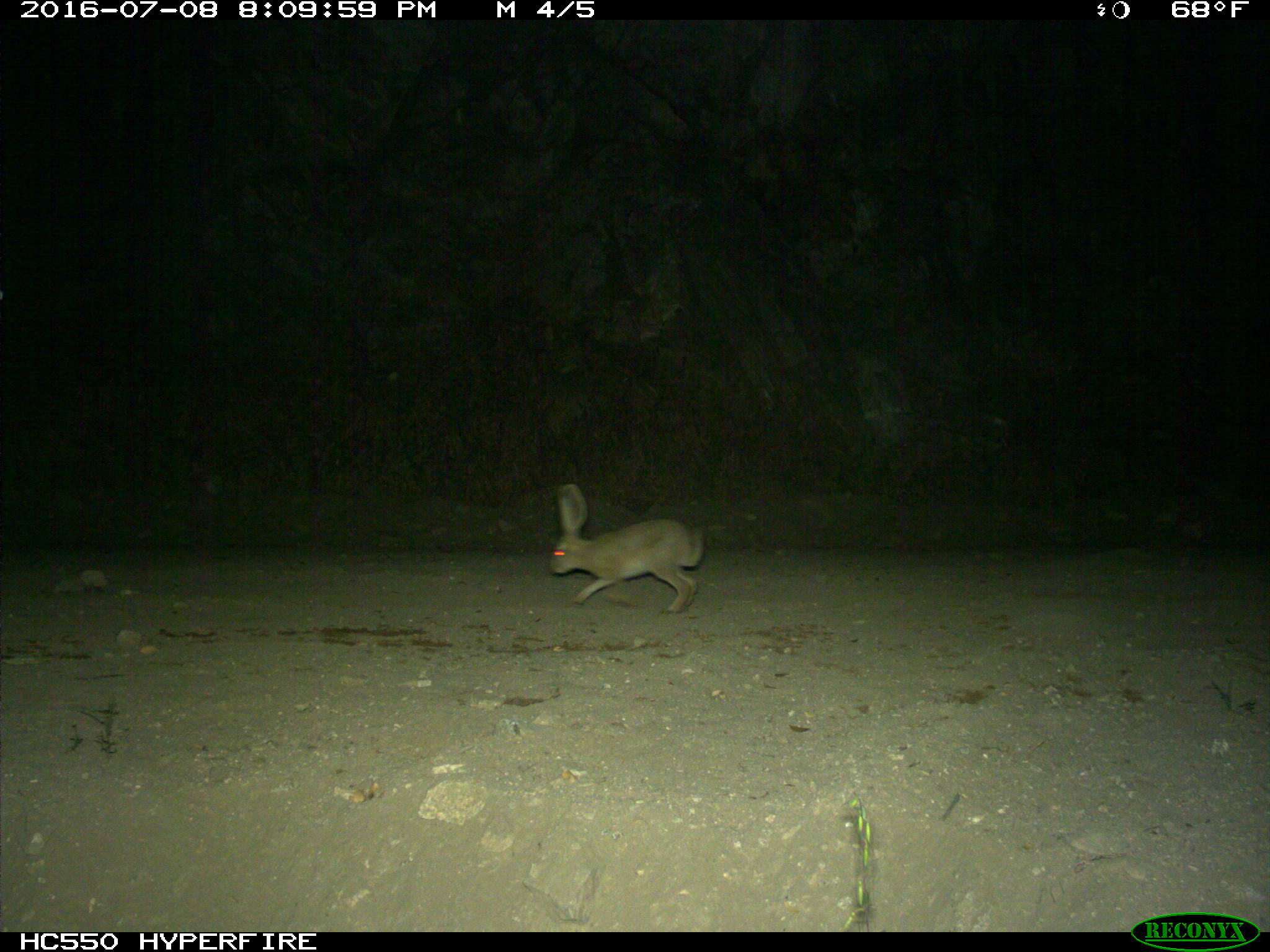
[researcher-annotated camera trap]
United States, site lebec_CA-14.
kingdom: Animalia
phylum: Chordata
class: Mammalia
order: Lagomorpha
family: Leporidae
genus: Lepus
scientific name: Lepus californicus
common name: black-tailed jackrabbit